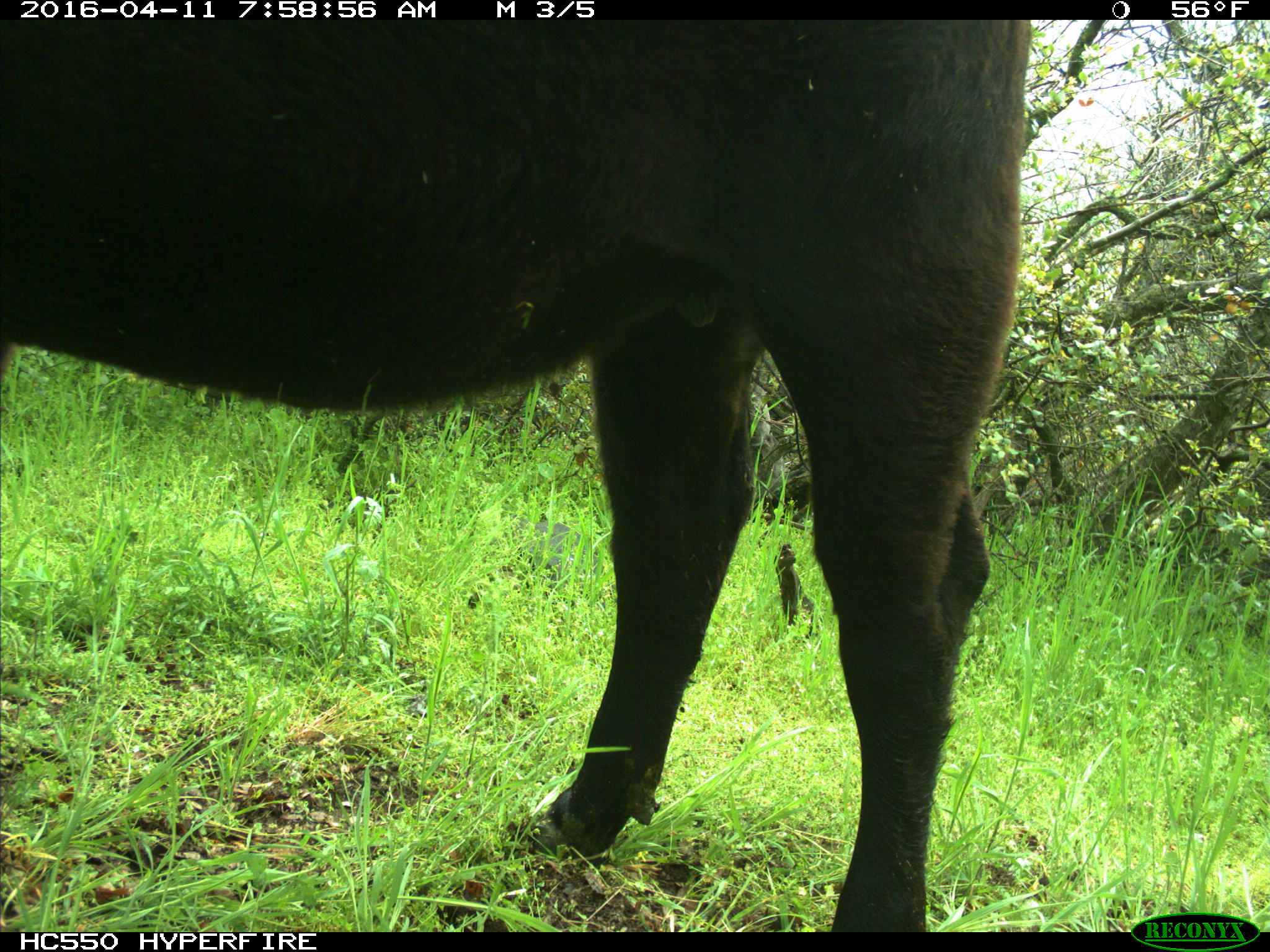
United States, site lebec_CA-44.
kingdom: Animalia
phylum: Chordata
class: Mammalia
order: Artiodactyla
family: Bovidae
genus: Bos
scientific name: Bos taurus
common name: domestic cow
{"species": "Bos taurus (domestic cow)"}